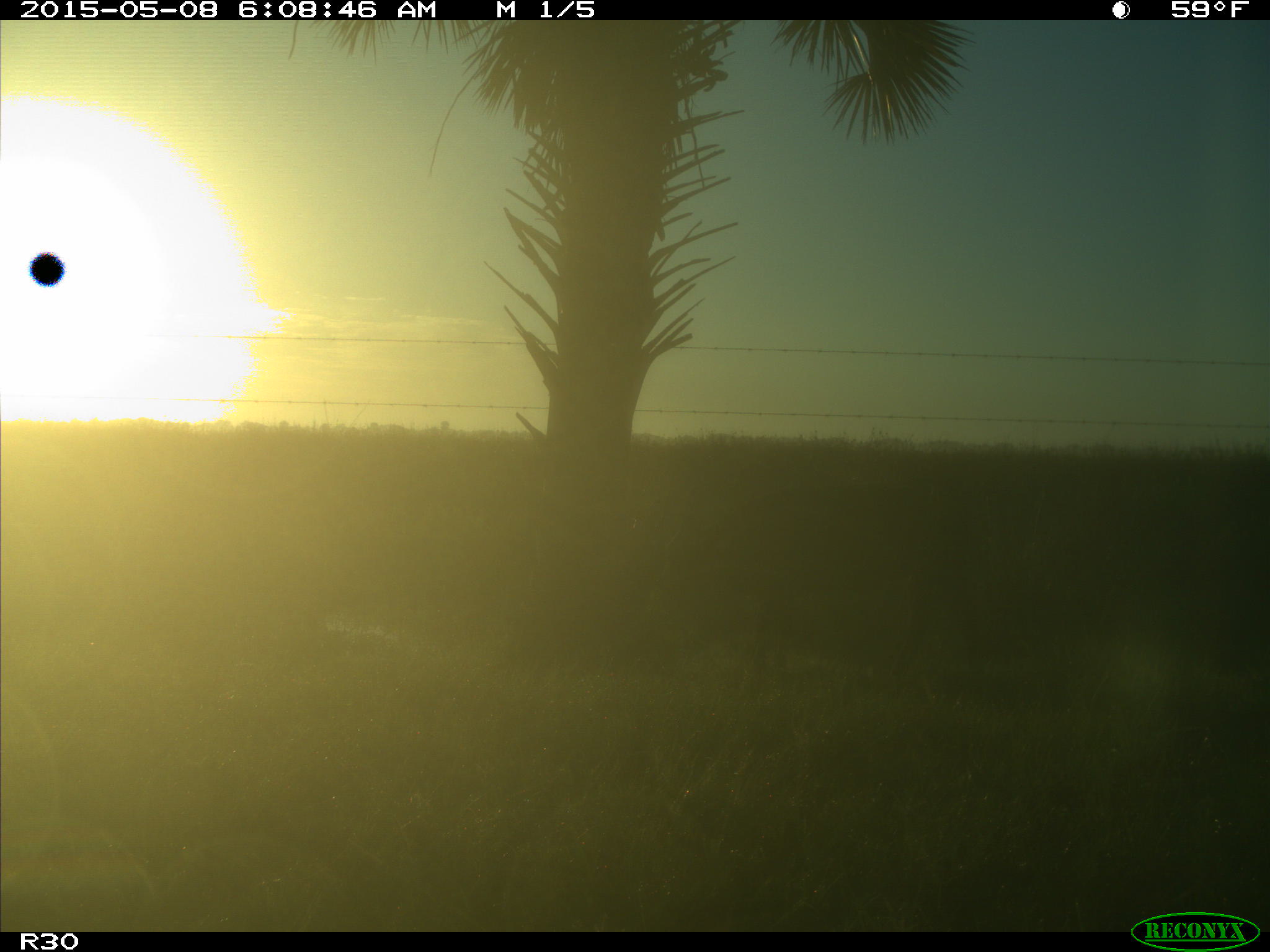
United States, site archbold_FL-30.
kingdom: Animalia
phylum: Chordata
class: Mammalia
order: Artiodactyla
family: Bovidae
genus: Bos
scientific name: Bos taurus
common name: domestic cow